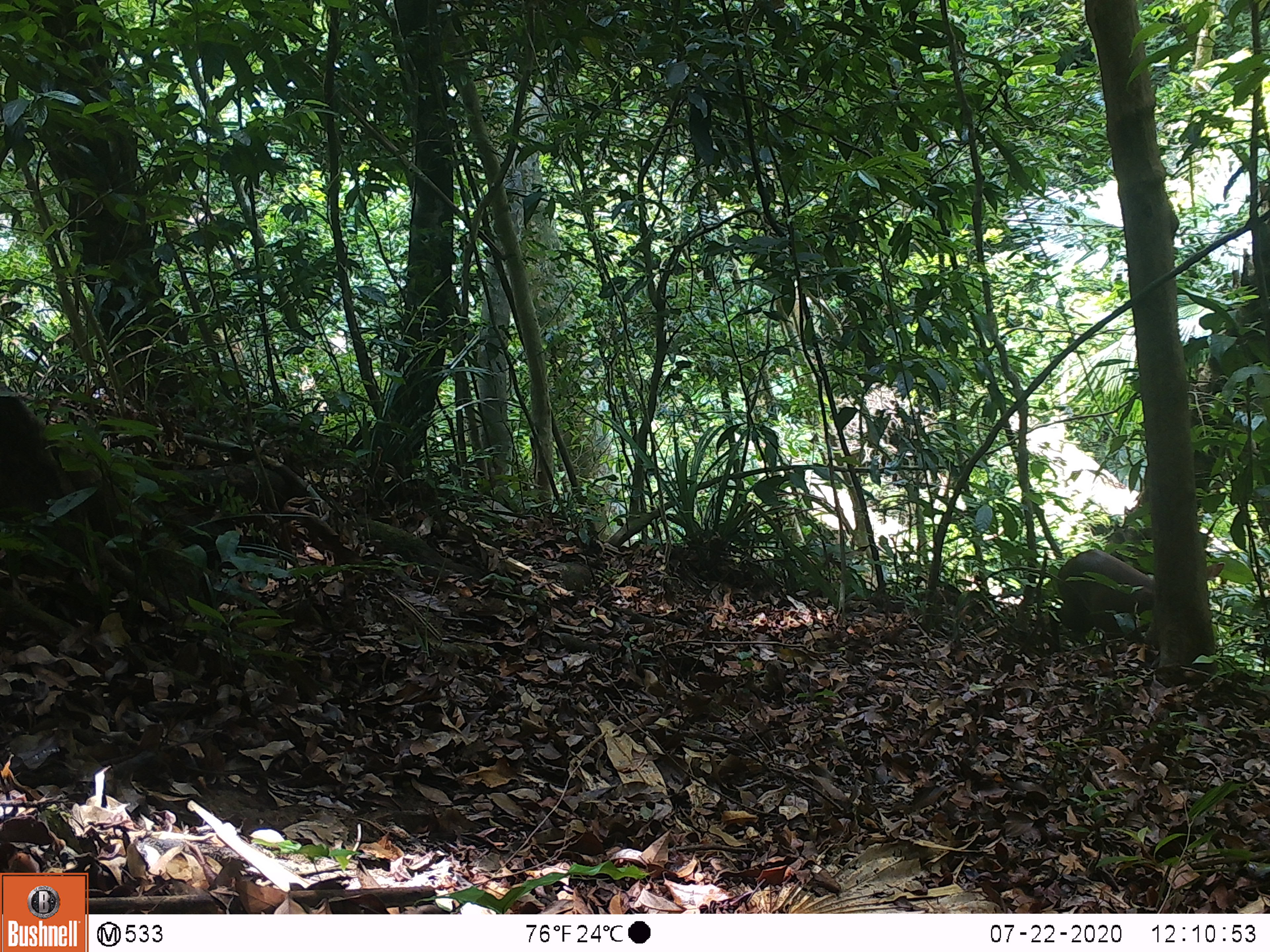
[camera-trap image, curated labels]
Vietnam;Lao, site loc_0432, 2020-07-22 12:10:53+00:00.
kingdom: Animalia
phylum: Chordata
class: Mammalia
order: Artiodactyla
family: Cervidae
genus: Muntiacus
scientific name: Muntiacus rooseveltorum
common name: roosevelt's muntjac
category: roosevelts muntjac group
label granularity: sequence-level